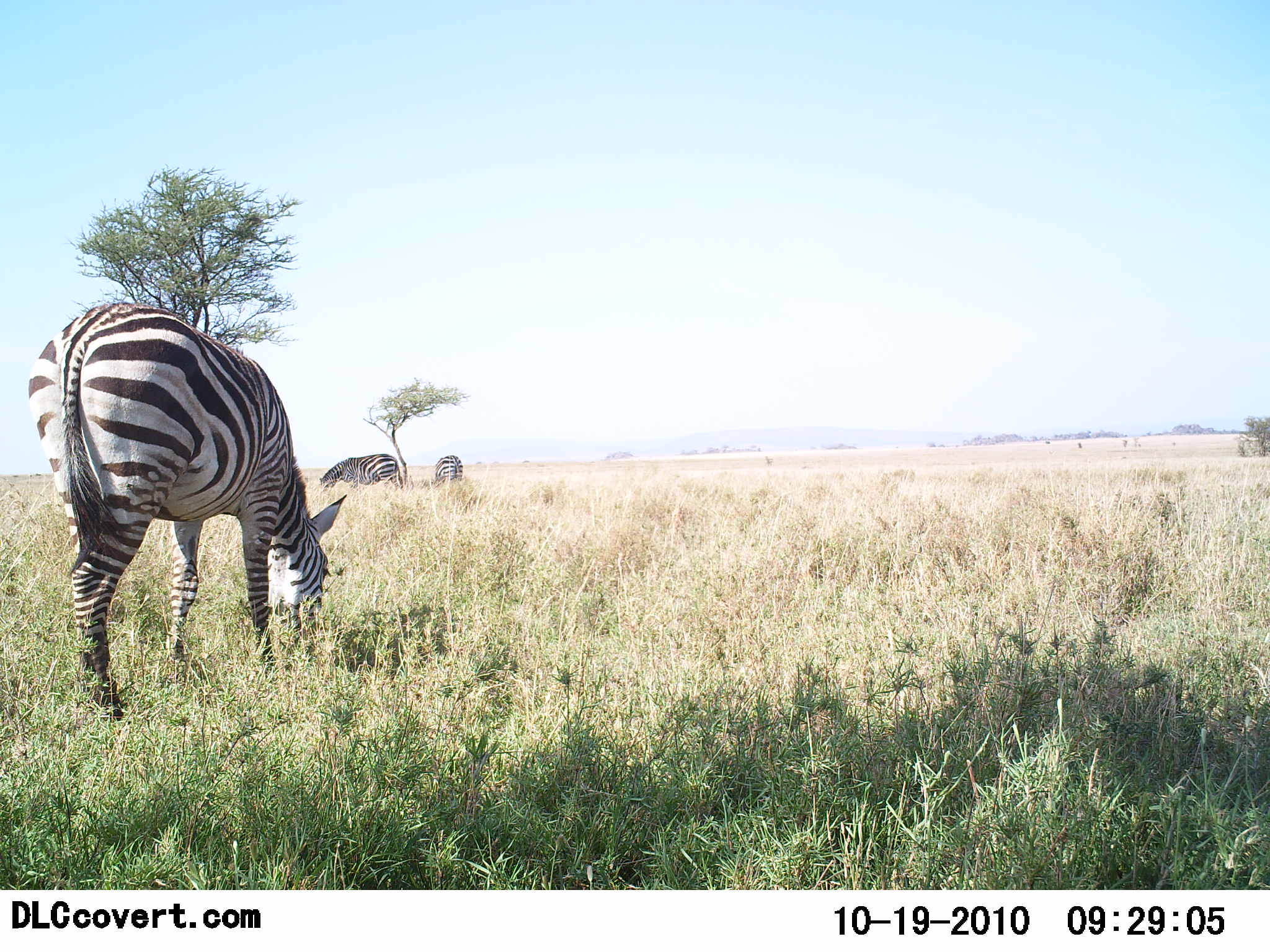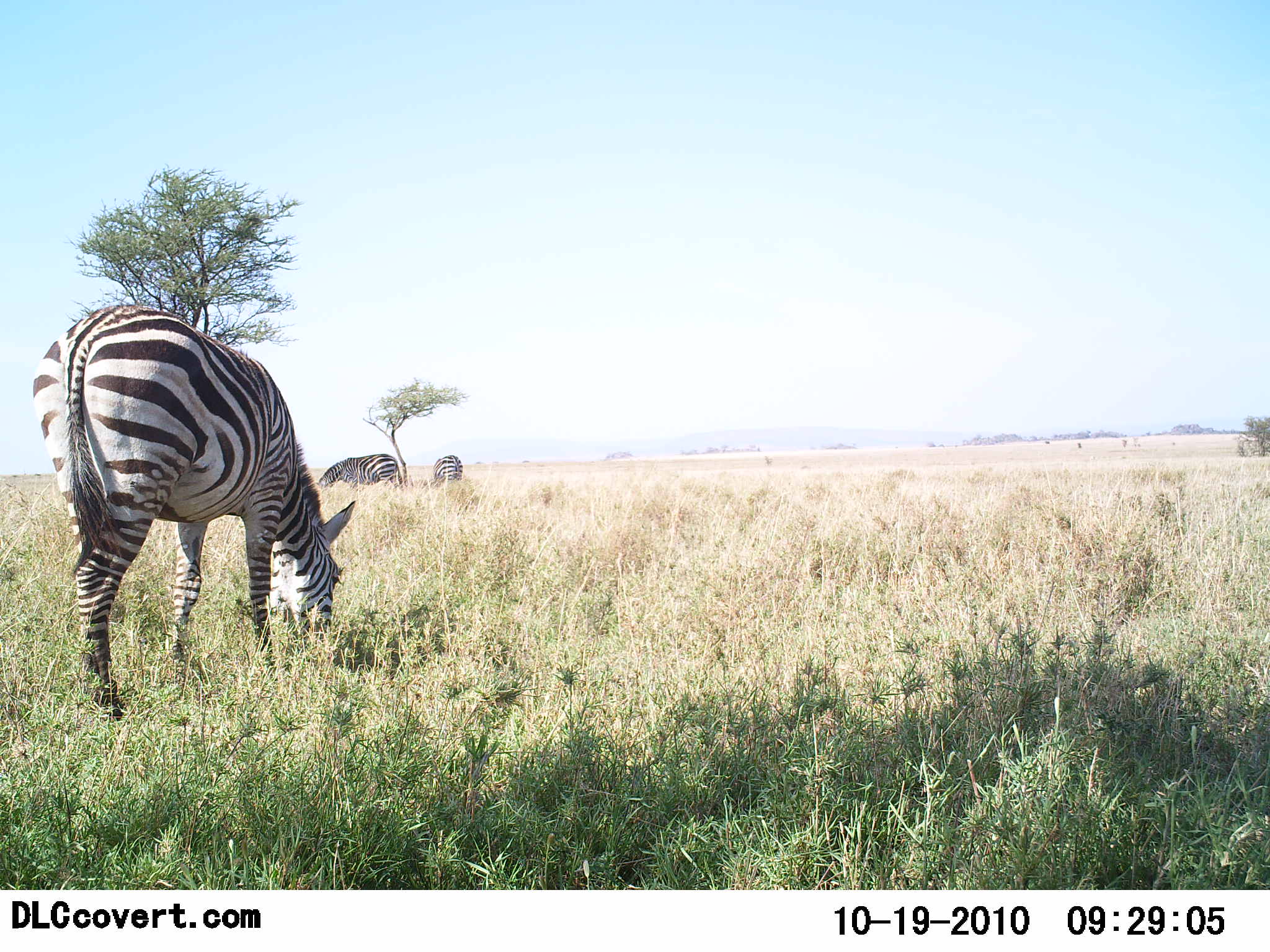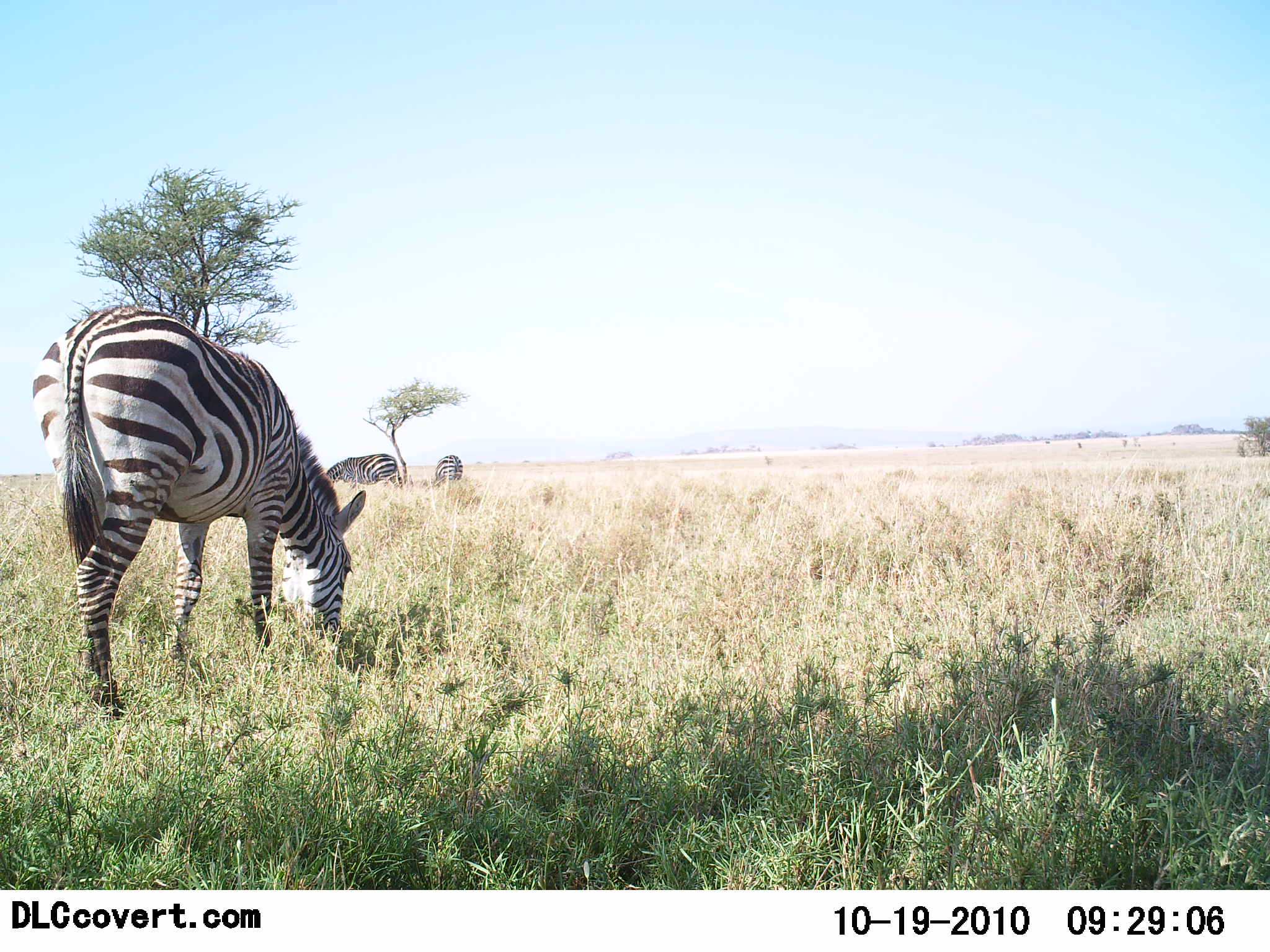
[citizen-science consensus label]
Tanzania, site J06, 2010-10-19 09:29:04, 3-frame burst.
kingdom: Animalia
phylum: Chordata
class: Mammalia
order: Perissodactyla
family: Equidae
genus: Equus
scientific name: Equus quagga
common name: plains zebra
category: zebra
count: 3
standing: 33%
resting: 0%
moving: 0%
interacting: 0%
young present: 0%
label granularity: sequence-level